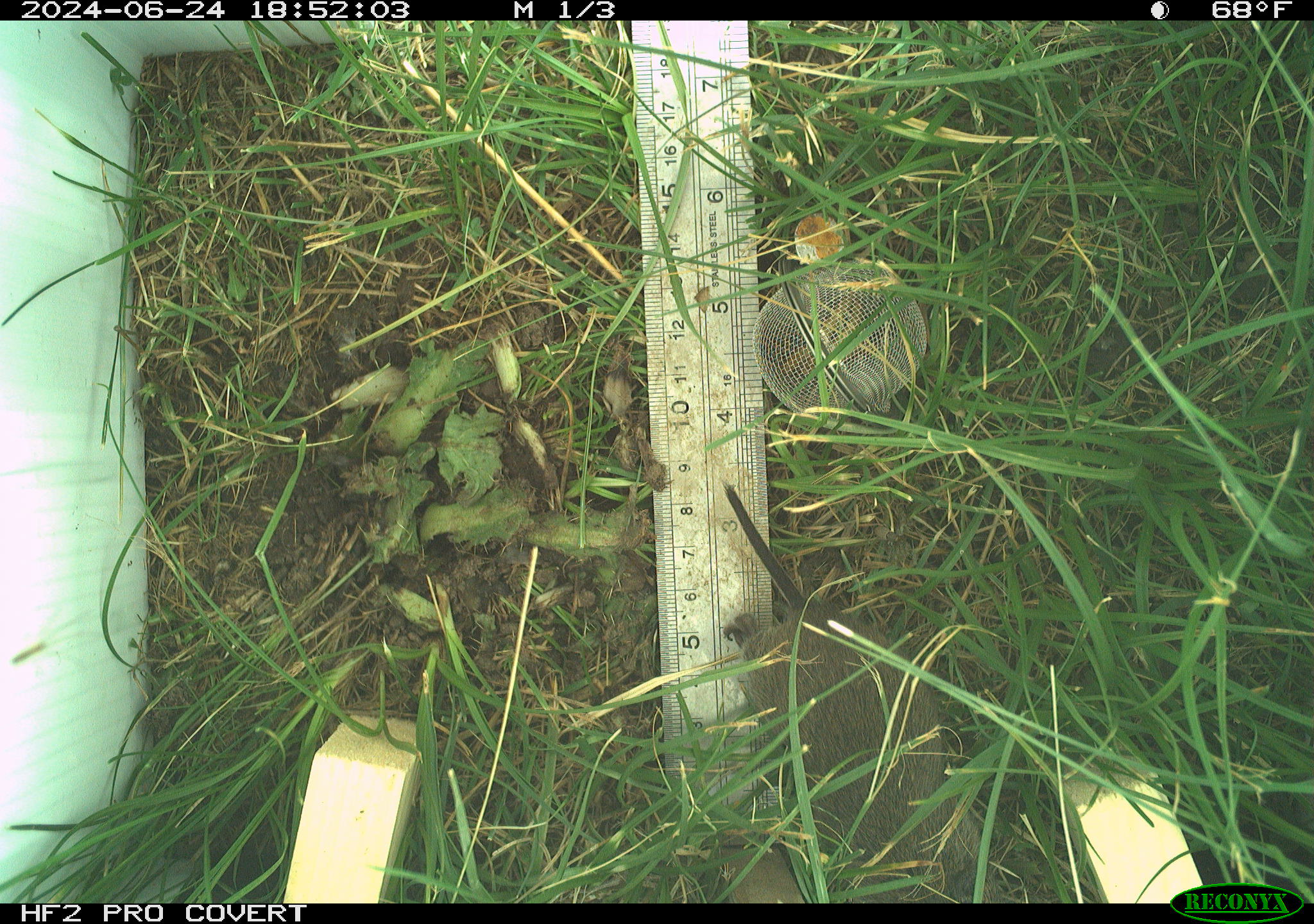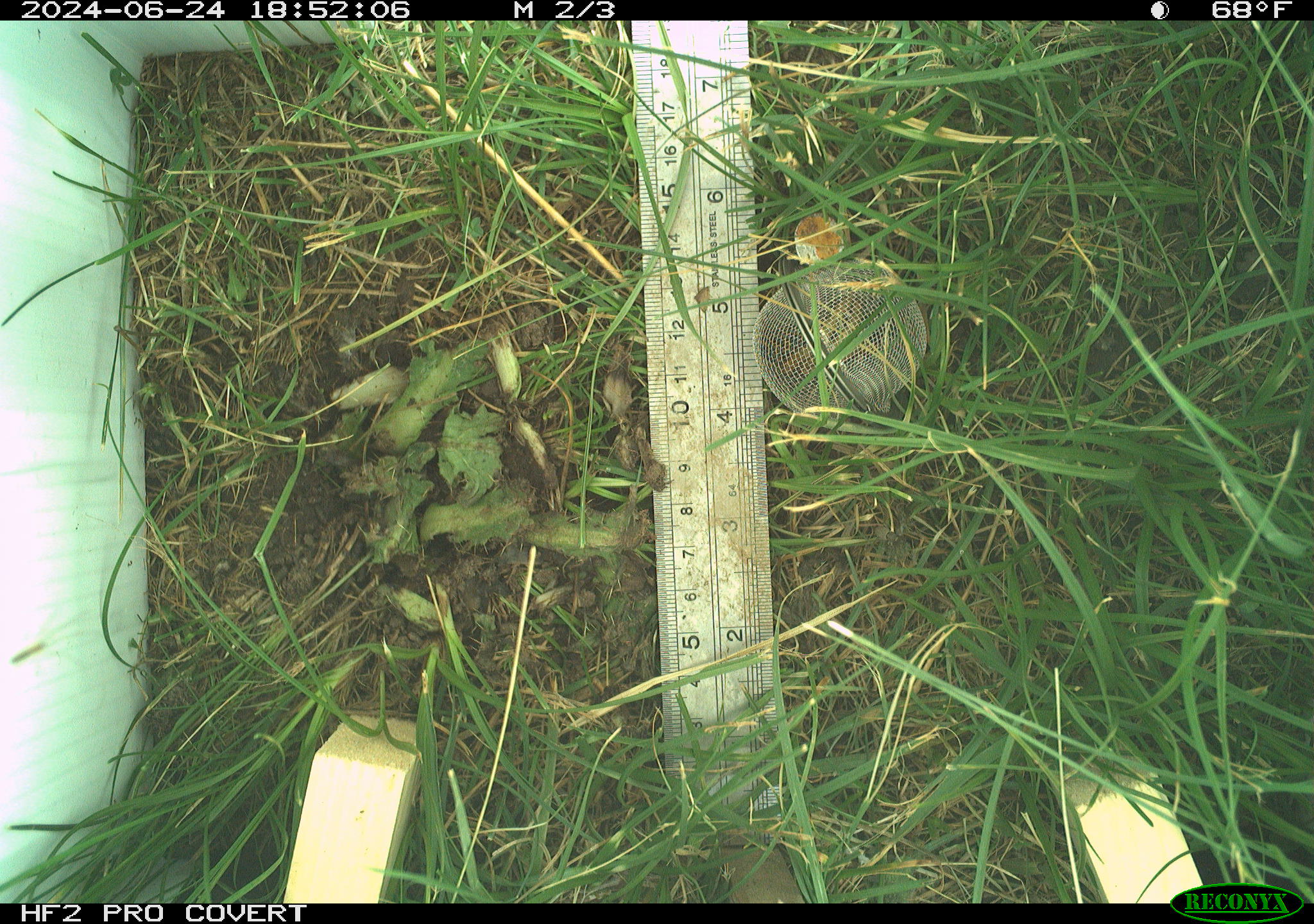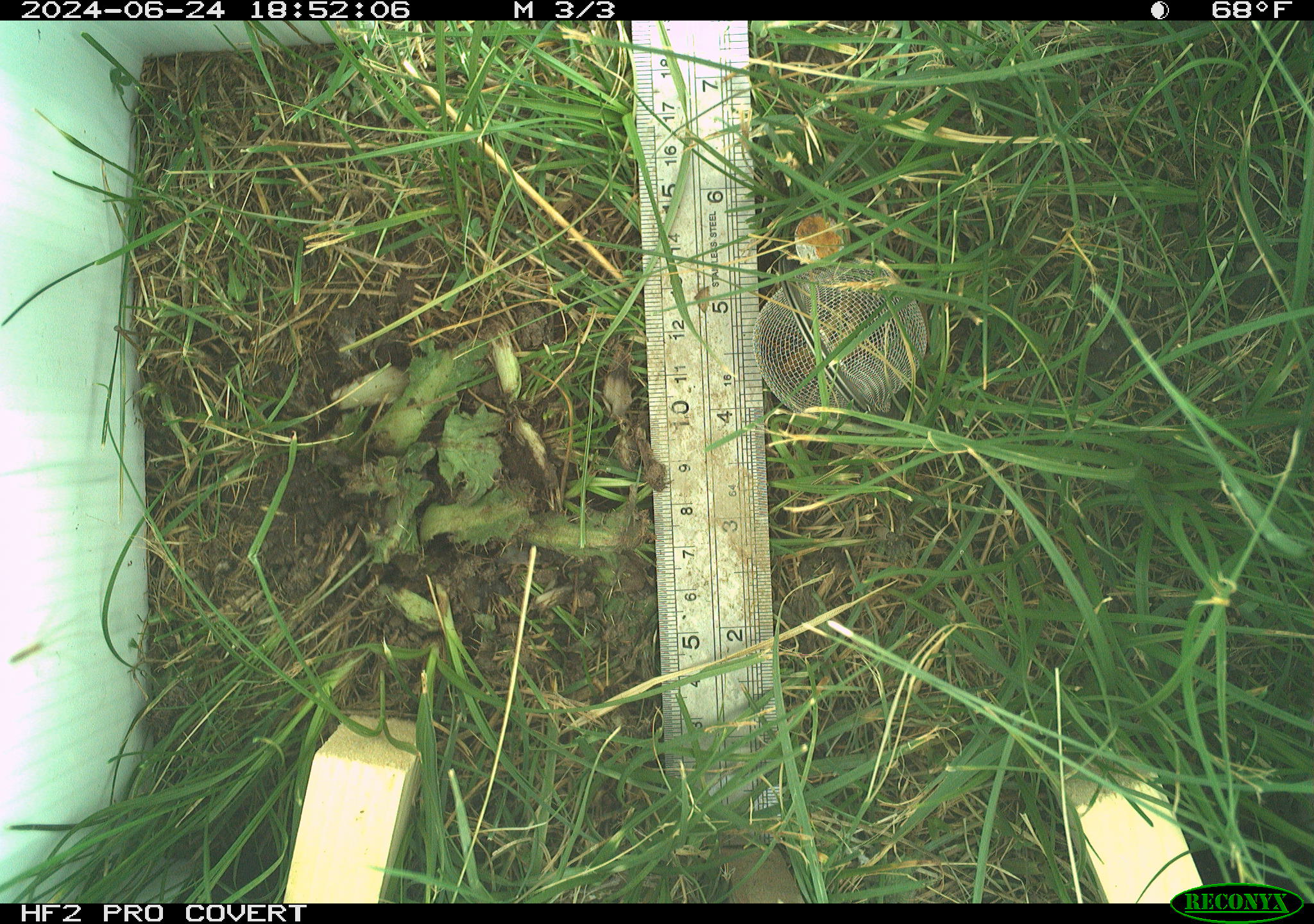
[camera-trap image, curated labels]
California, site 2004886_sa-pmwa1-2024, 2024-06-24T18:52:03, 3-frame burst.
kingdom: Animalia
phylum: Chordata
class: Mammalia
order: Rodentia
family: Cricetidae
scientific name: Arvicolinae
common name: voles, lemmings, and muskrats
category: arvicolinae subfamily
Arvicolinae subfamily (voles, lemmings, and muskrats) (Arvicolinae).